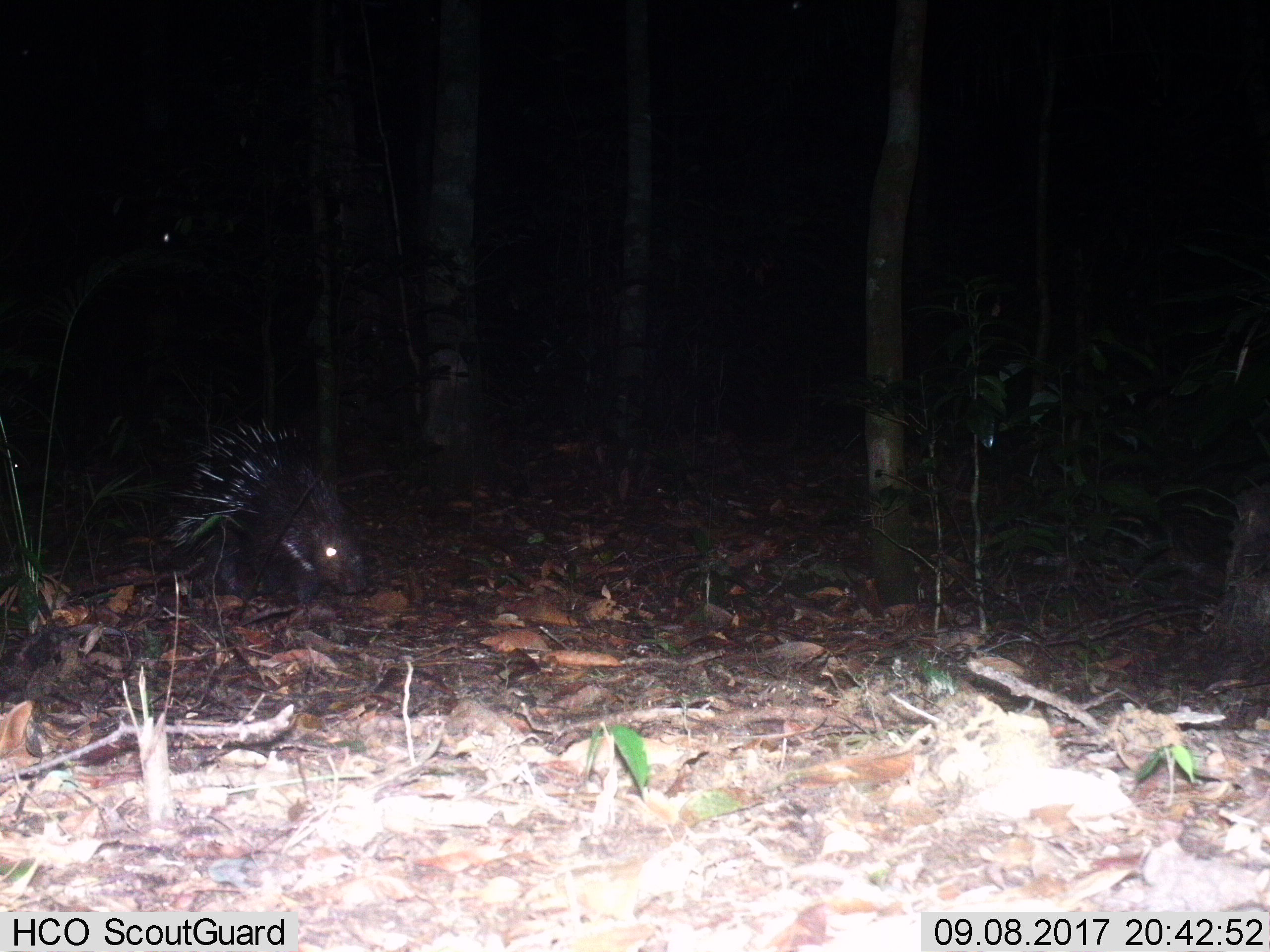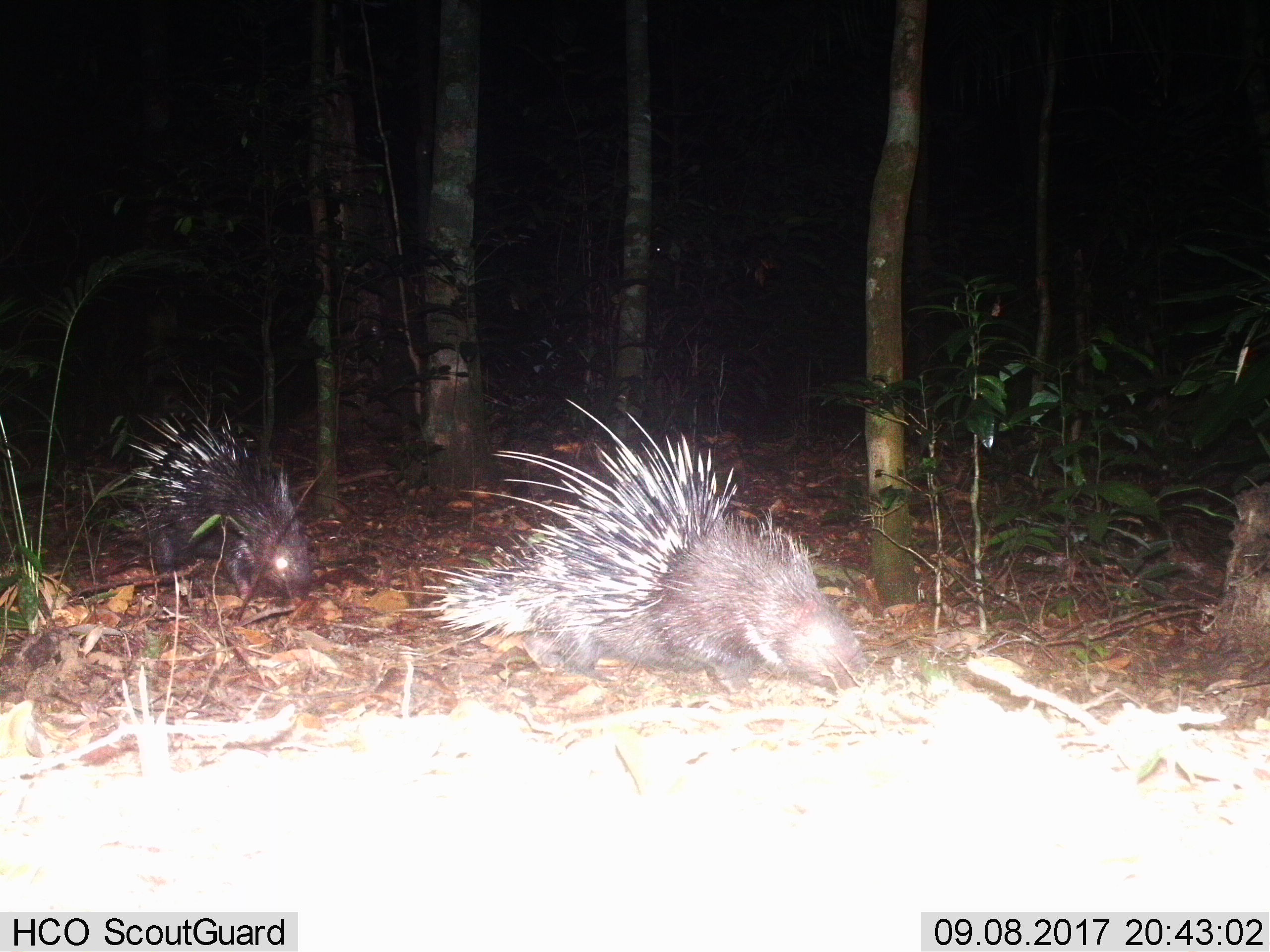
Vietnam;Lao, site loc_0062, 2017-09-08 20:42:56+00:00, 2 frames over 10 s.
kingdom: Animalia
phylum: Chordata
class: Mammalia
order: Rodentia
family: Hystricidae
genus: Hystrix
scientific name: Hystrix brachyura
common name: malayan porcupine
Malayan porcupine (Hystrix brachyura). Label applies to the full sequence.